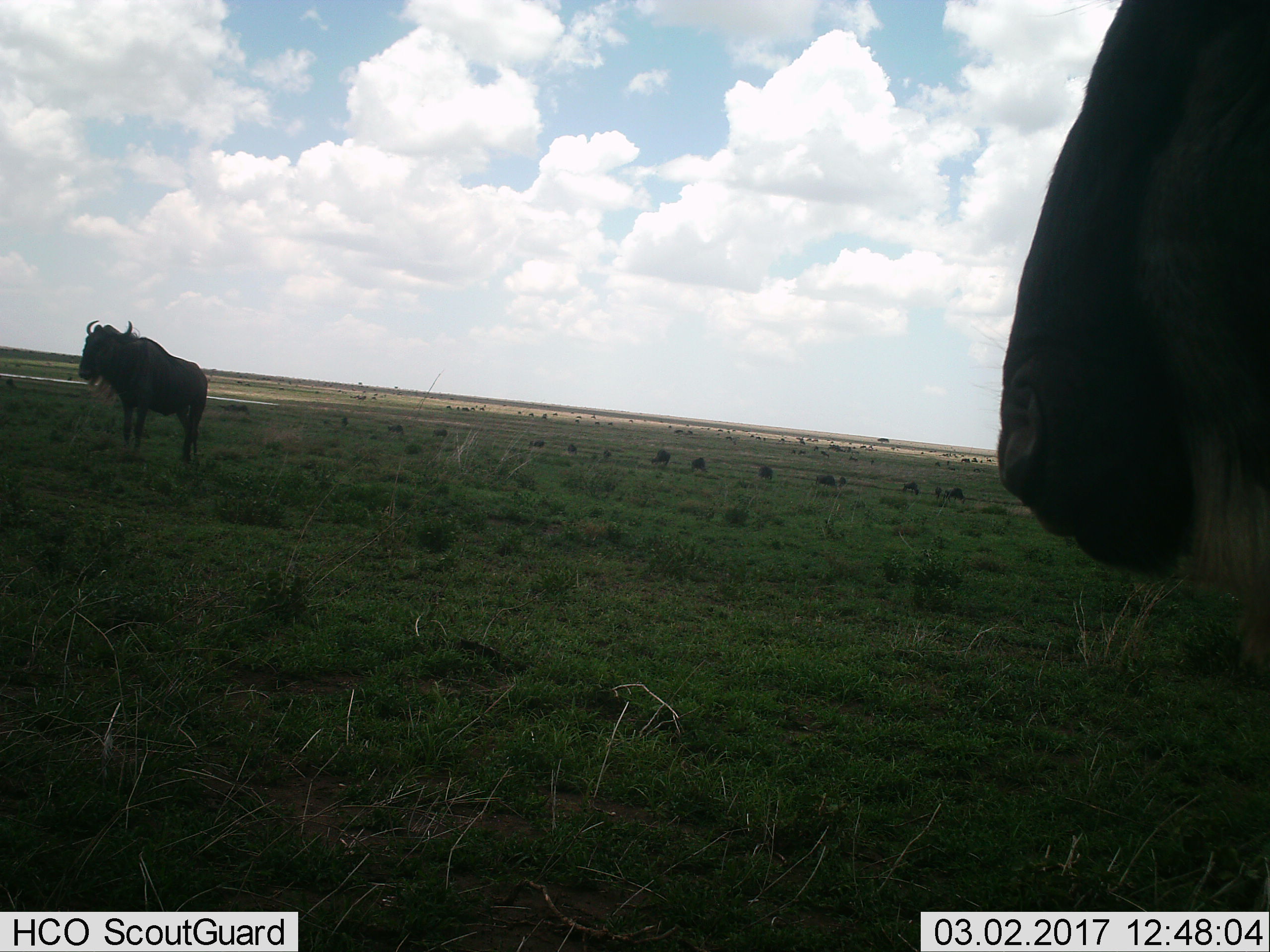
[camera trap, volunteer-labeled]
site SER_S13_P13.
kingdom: Animalia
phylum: Chordata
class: Mammalia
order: Artiodactyla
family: Bovidae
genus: Connochaetes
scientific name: Connochaetes taurinus taurinus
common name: blue wildebeest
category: wildebeestblue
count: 11-50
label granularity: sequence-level